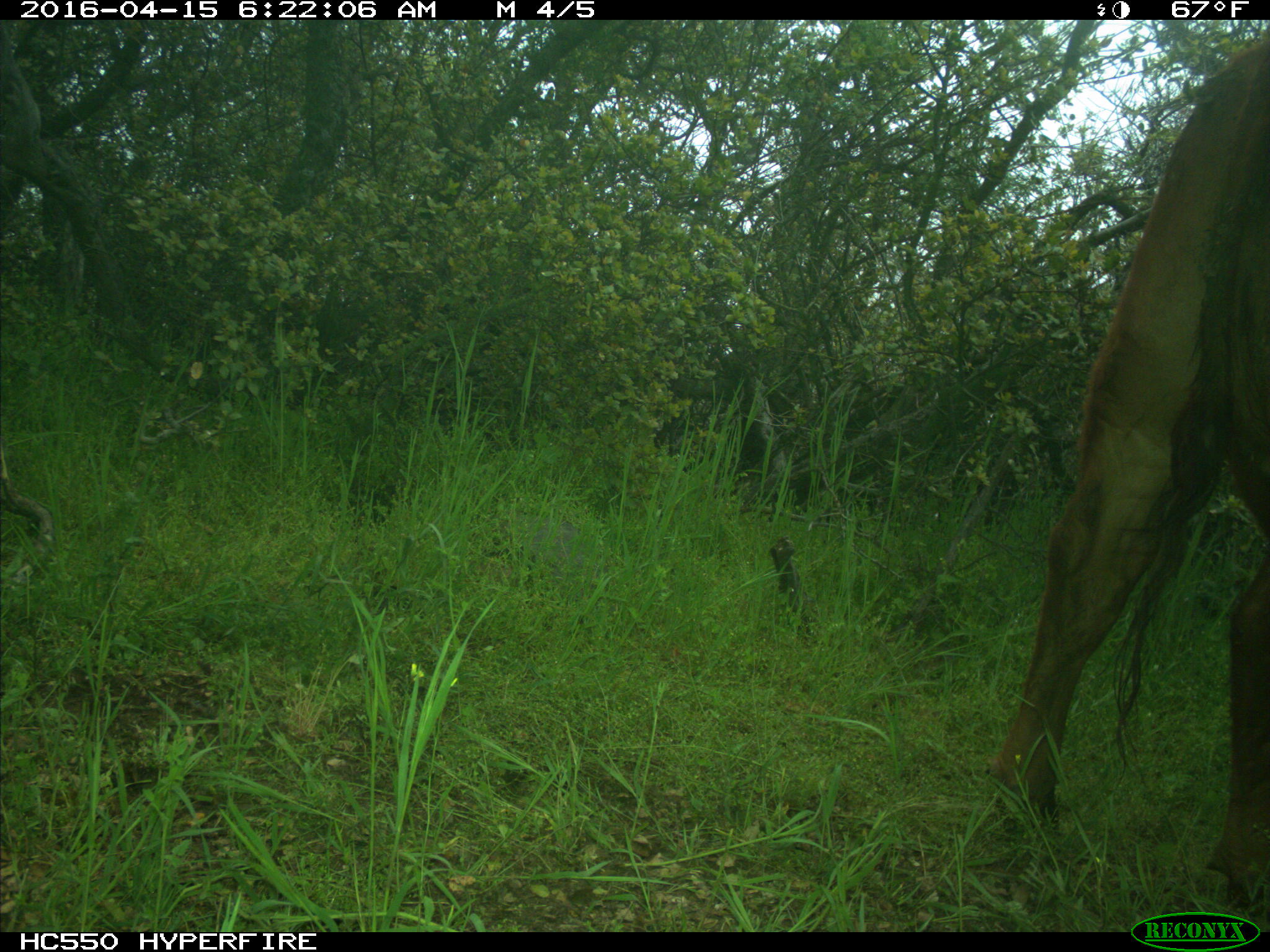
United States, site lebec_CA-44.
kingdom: Animalia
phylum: Chordata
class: Mammalia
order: Artiodactyla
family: Bovidae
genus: Bos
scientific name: Bos taurus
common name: domestic cow